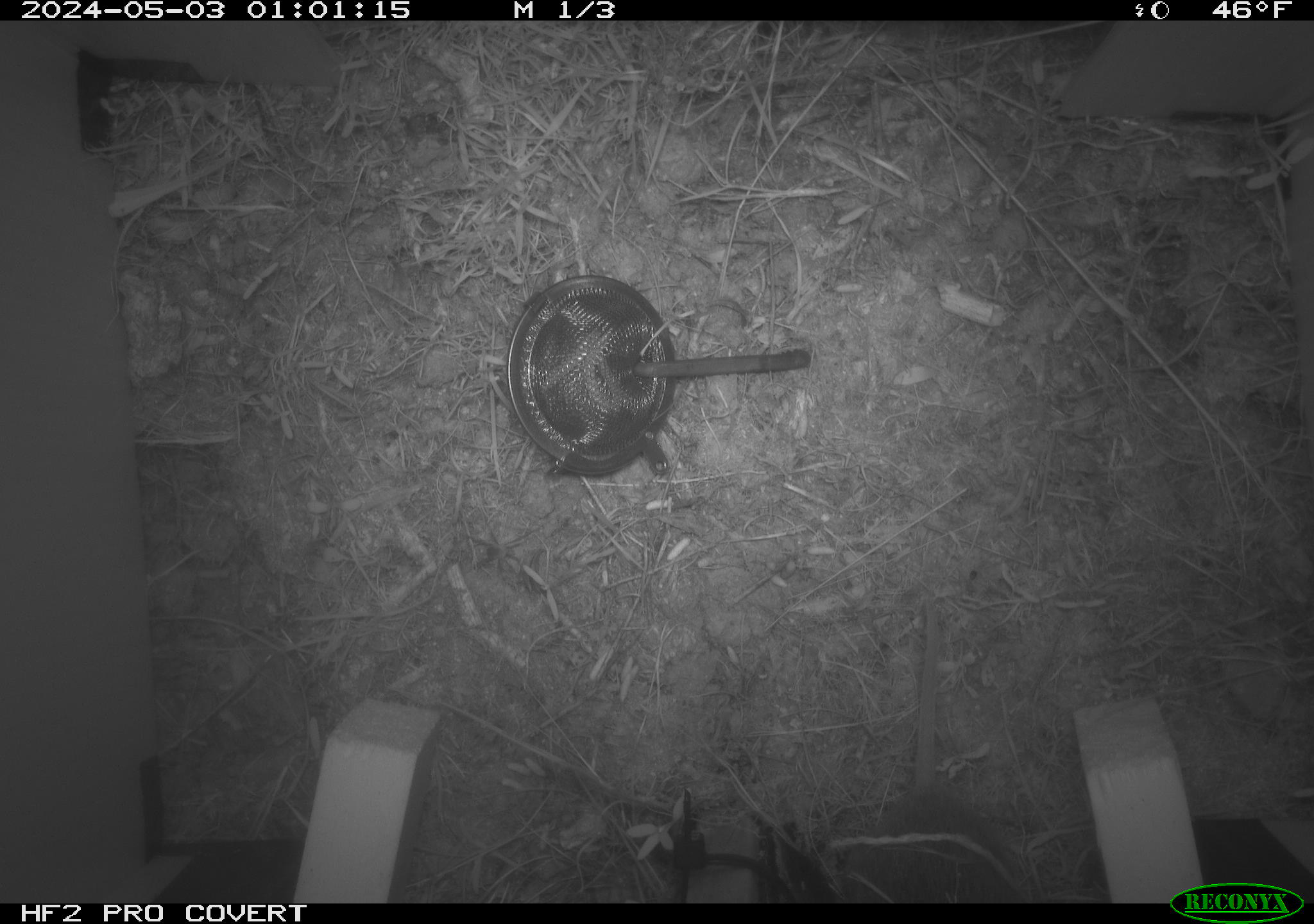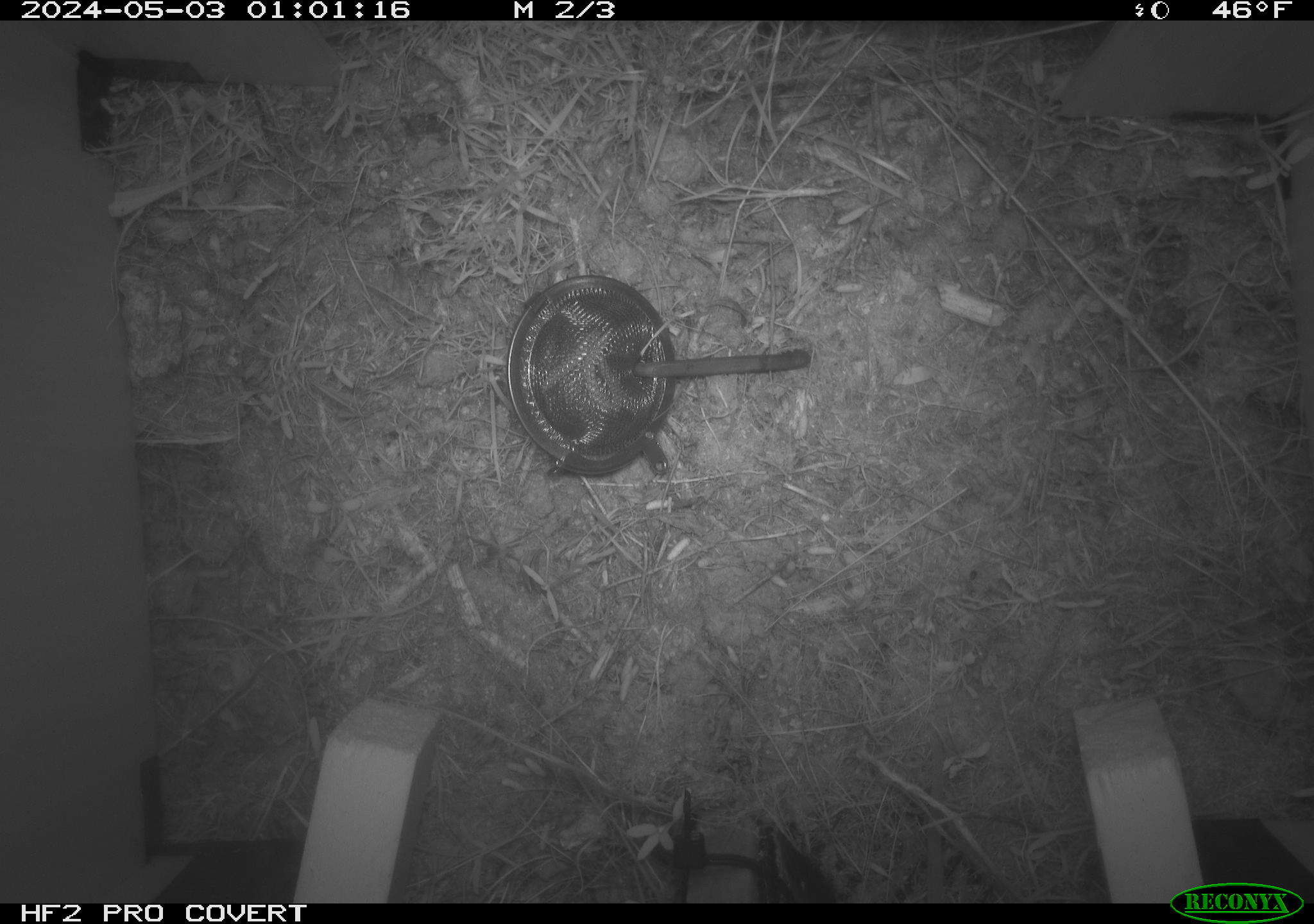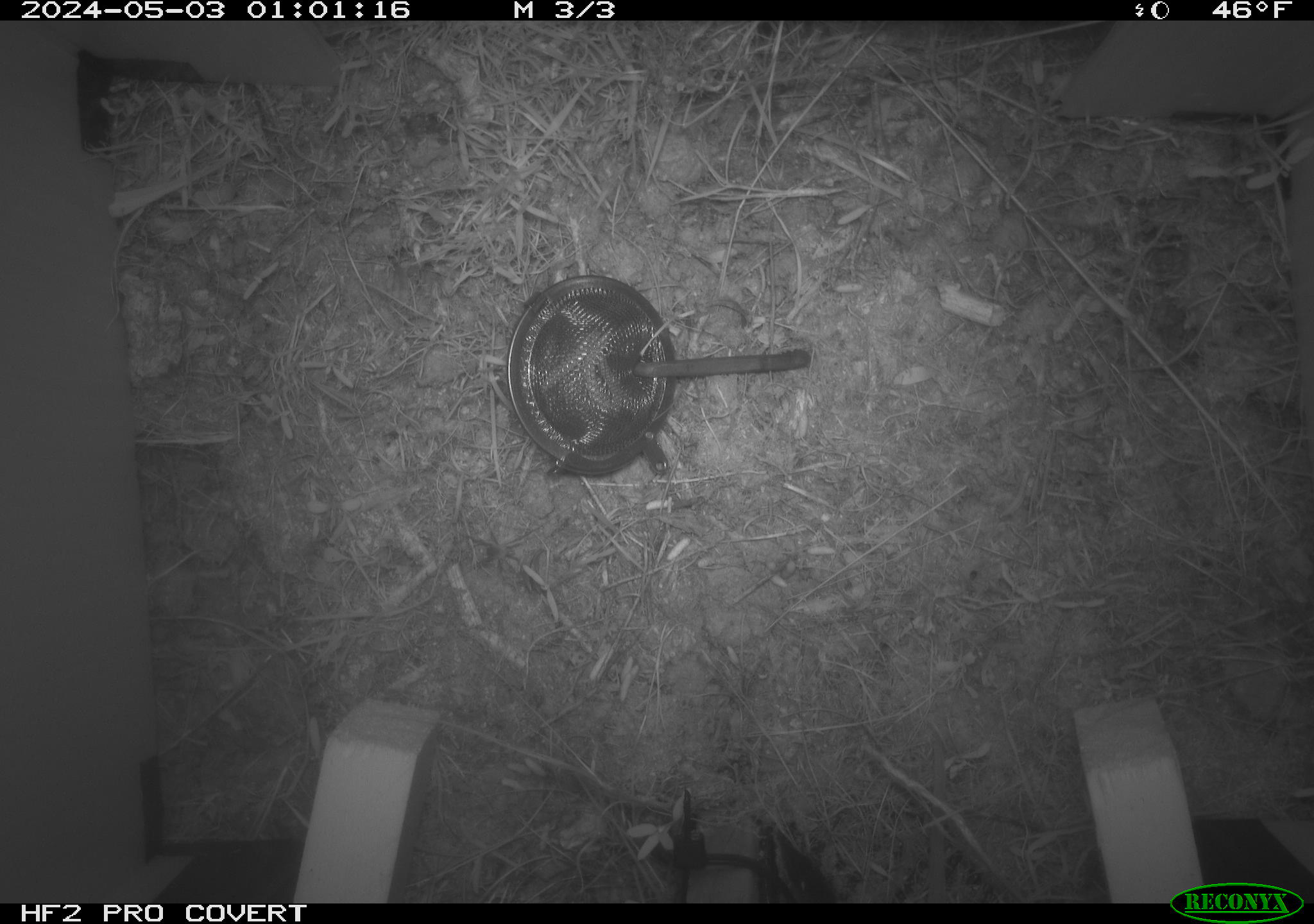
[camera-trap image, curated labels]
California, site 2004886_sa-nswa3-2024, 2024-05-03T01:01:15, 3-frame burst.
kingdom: Animalia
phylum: Chordata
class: Mammalia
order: Rodentia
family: Cricetidae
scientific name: Arvicolinae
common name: voles, lemmings, and muskrats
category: arvicolinae subfamily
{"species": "arvicolinae subfamily (voles, lemmings, and muskrats) (Arvicolinae)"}